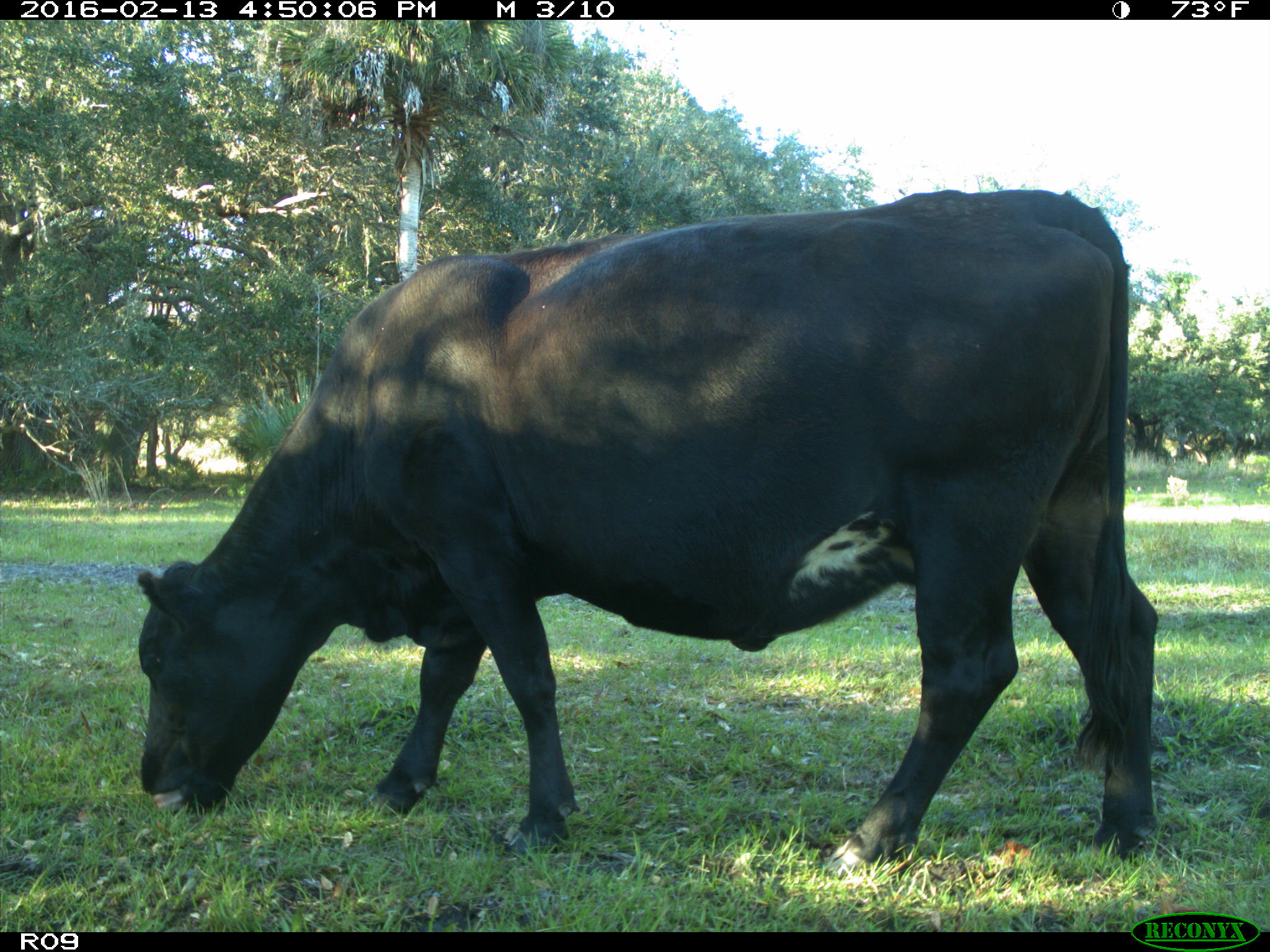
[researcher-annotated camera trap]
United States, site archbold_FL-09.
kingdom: Animalia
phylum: Chordata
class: Mammalia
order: Artiodactyla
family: Bovidae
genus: Bos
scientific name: Bos taurus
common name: domestic cow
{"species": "Bos taurus (domestic cow)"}